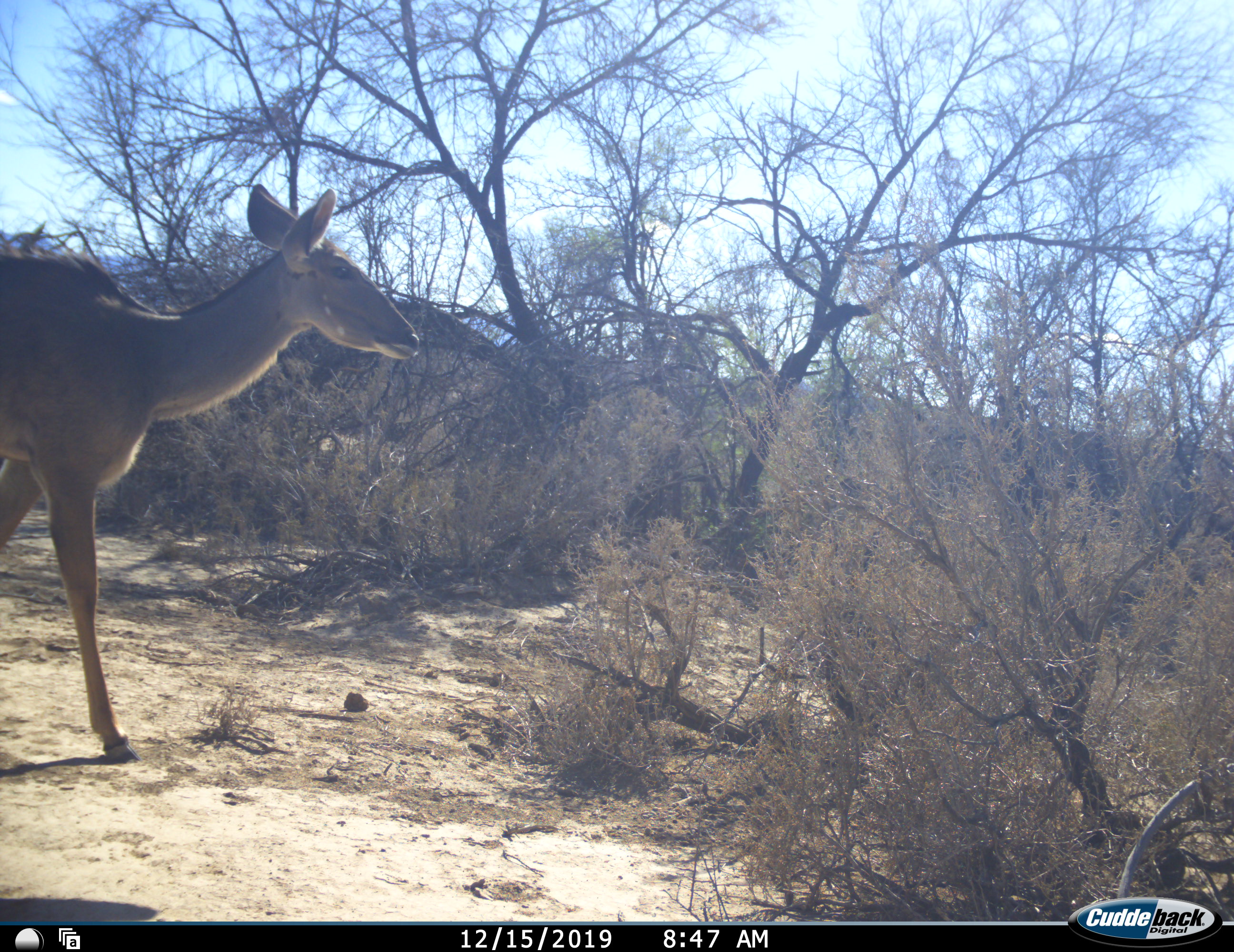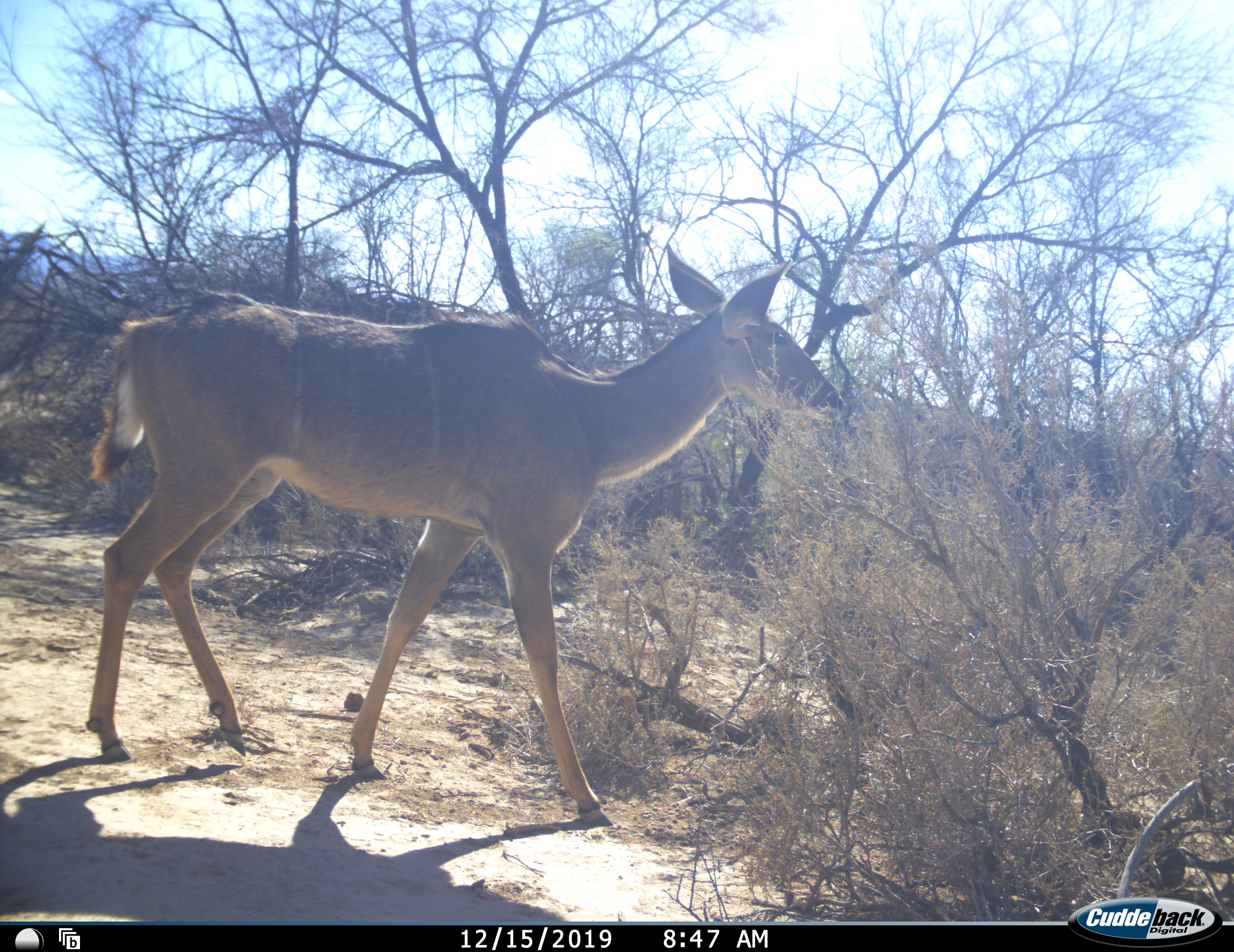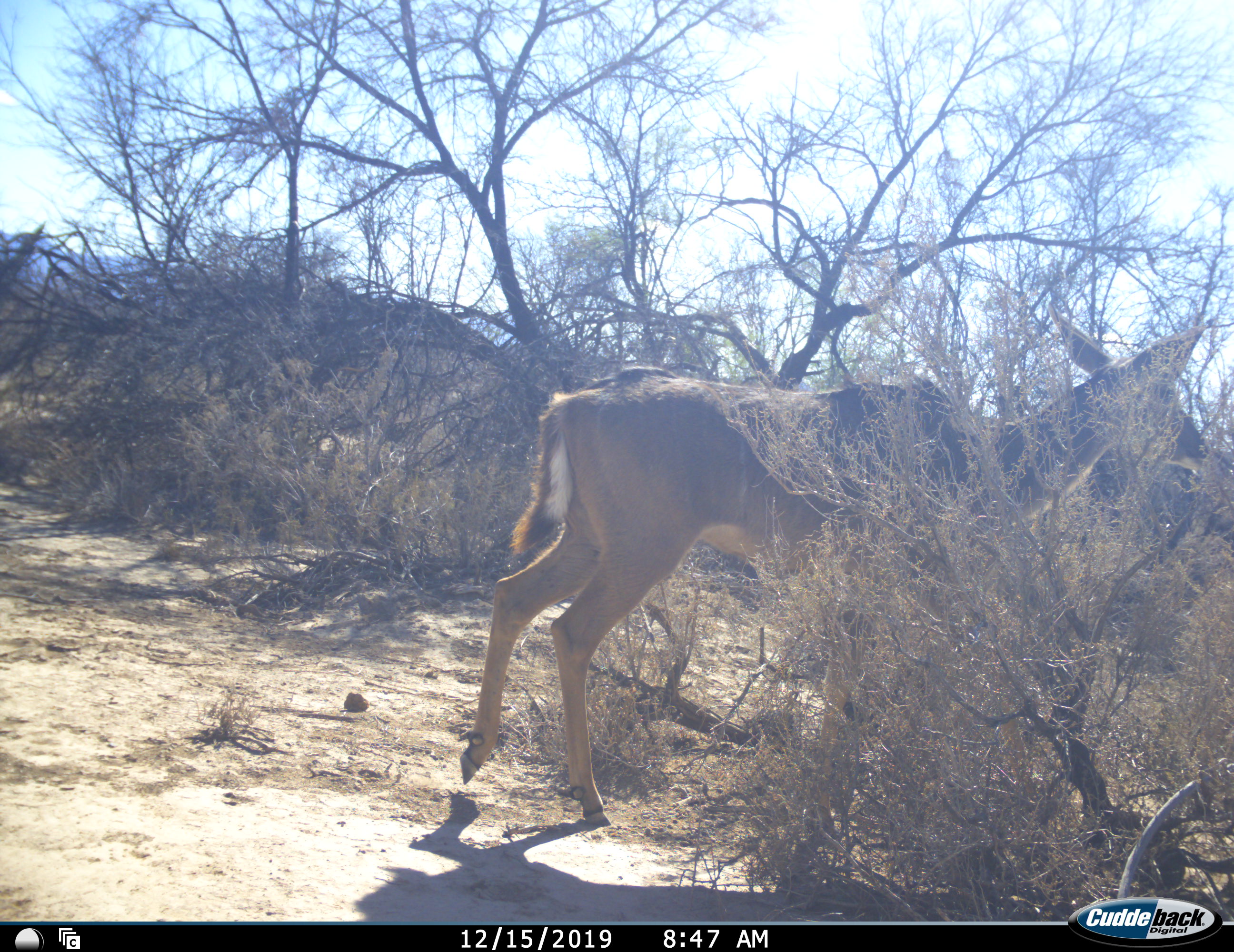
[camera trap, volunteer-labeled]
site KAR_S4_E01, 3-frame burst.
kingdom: Animalia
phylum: Chordata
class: Mammalia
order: Artiodactyla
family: Bovidae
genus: Tragelaphus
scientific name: Tragelaphus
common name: kudu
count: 1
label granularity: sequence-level